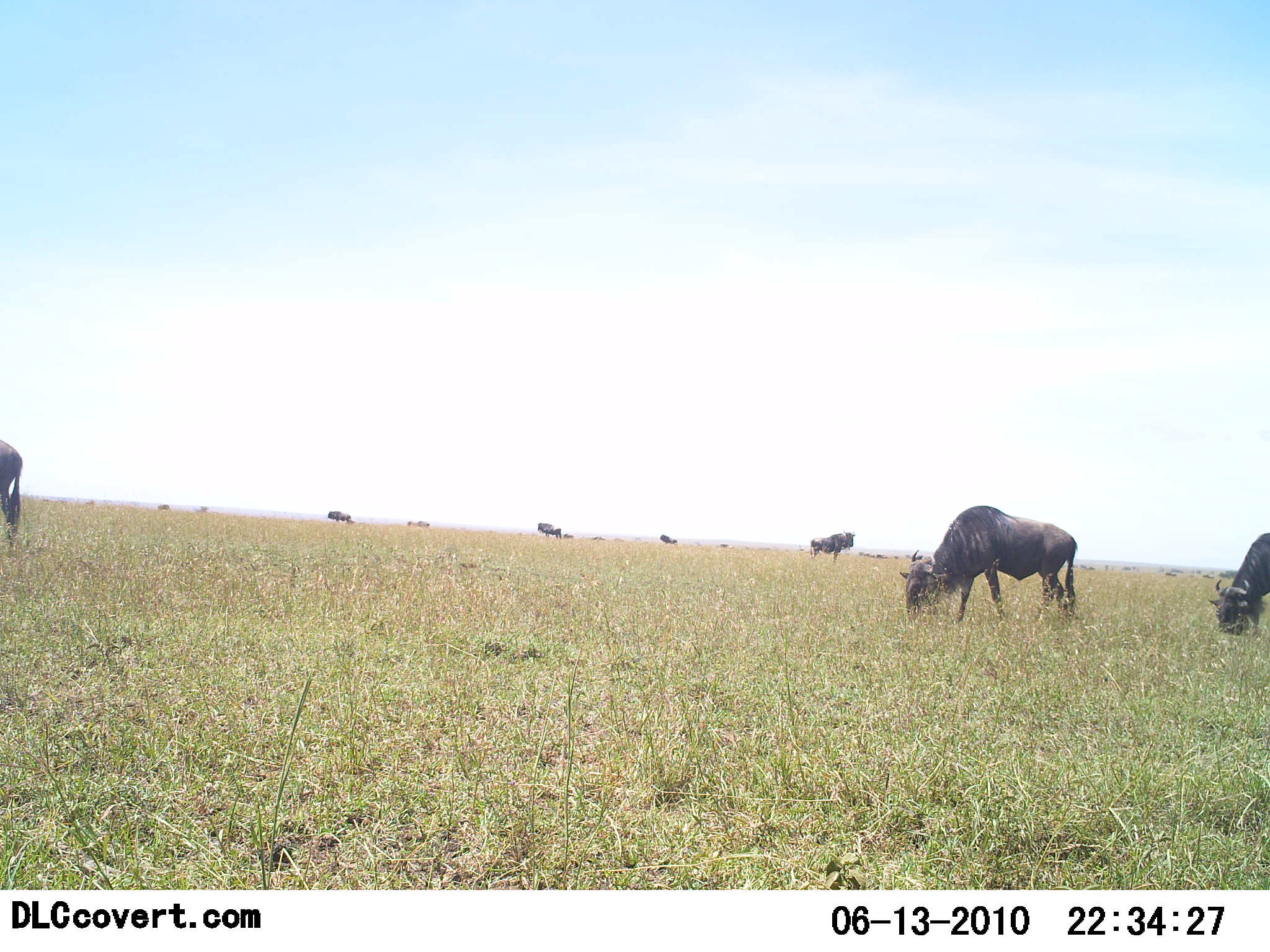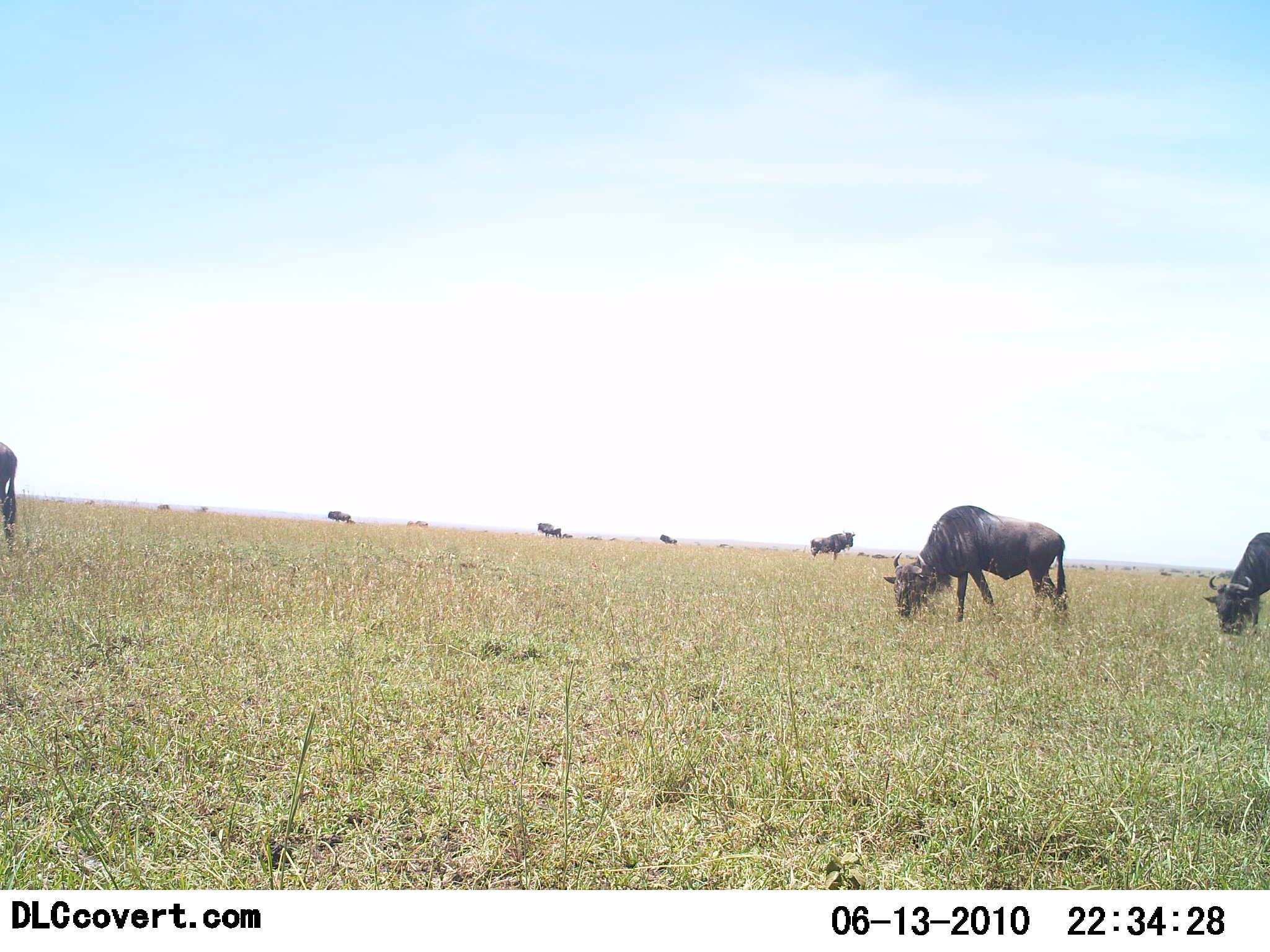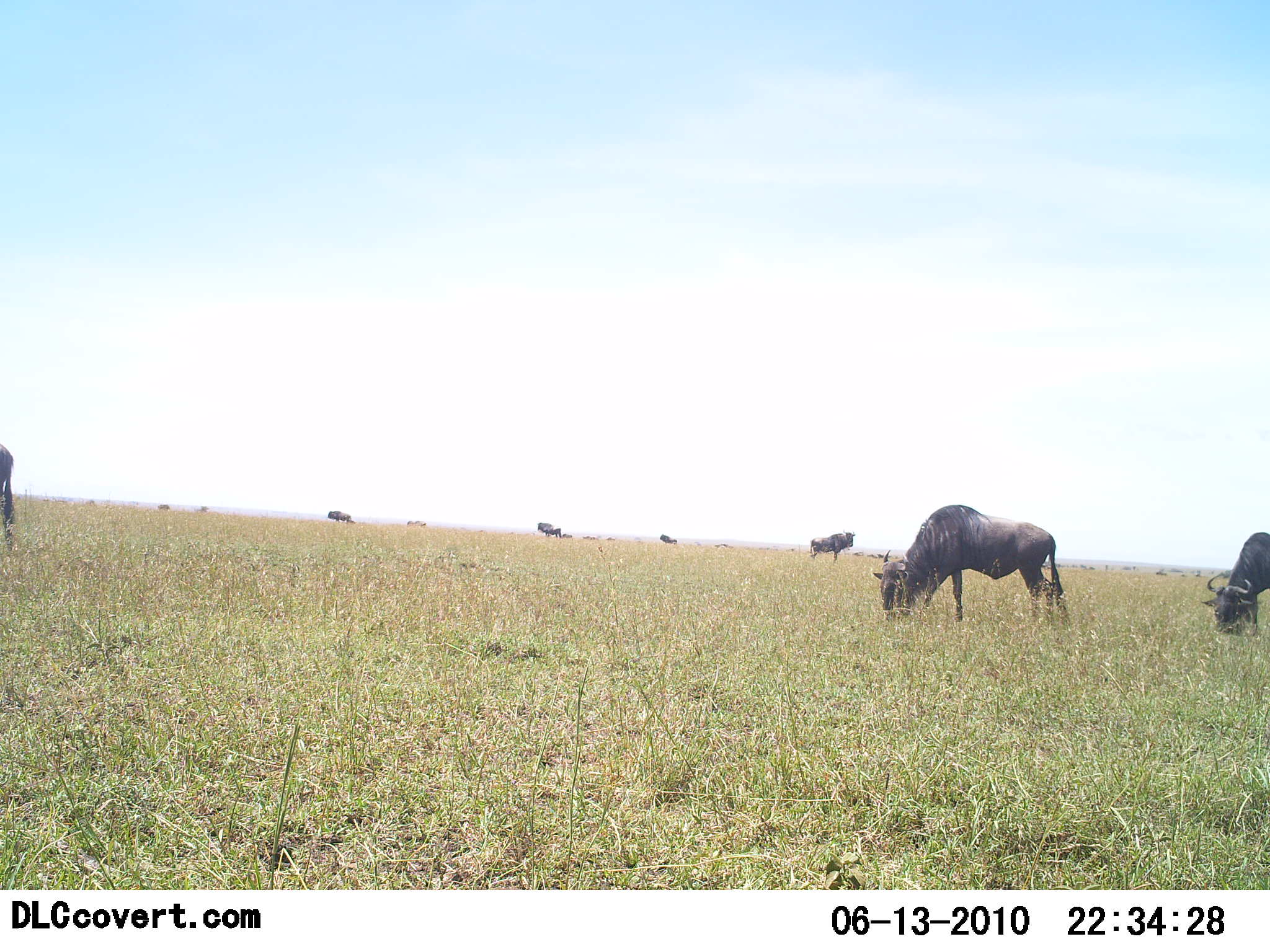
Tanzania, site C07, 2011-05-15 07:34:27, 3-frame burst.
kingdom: Animalia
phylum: Chordata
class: Mammalia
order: Artiodactyla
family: Bovidae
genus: Connochaetes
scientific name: Connochaetes taurinus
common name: blue wildebeest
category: wildebeest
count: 7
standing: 40%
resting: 10%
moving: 20%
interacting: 0%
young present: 0%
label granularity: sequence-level